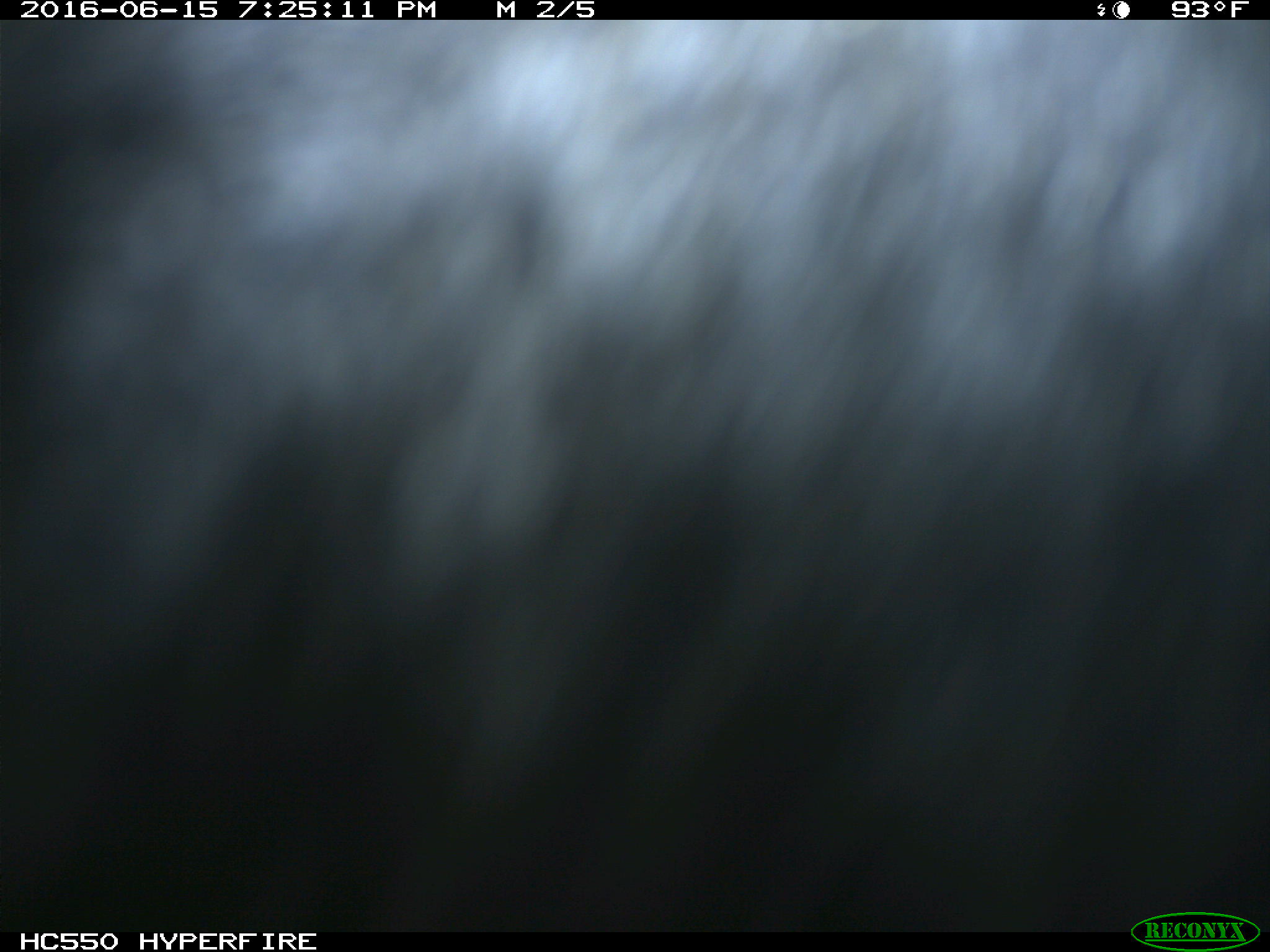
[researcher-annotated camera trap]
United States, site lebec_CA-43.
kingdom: Animalia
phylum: Chordata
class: Mammalia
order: Artiodactyla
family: Bovidae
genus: Bos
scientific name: Bos taurus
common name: domestic cow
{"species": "Bos taurus (domestic cow)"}